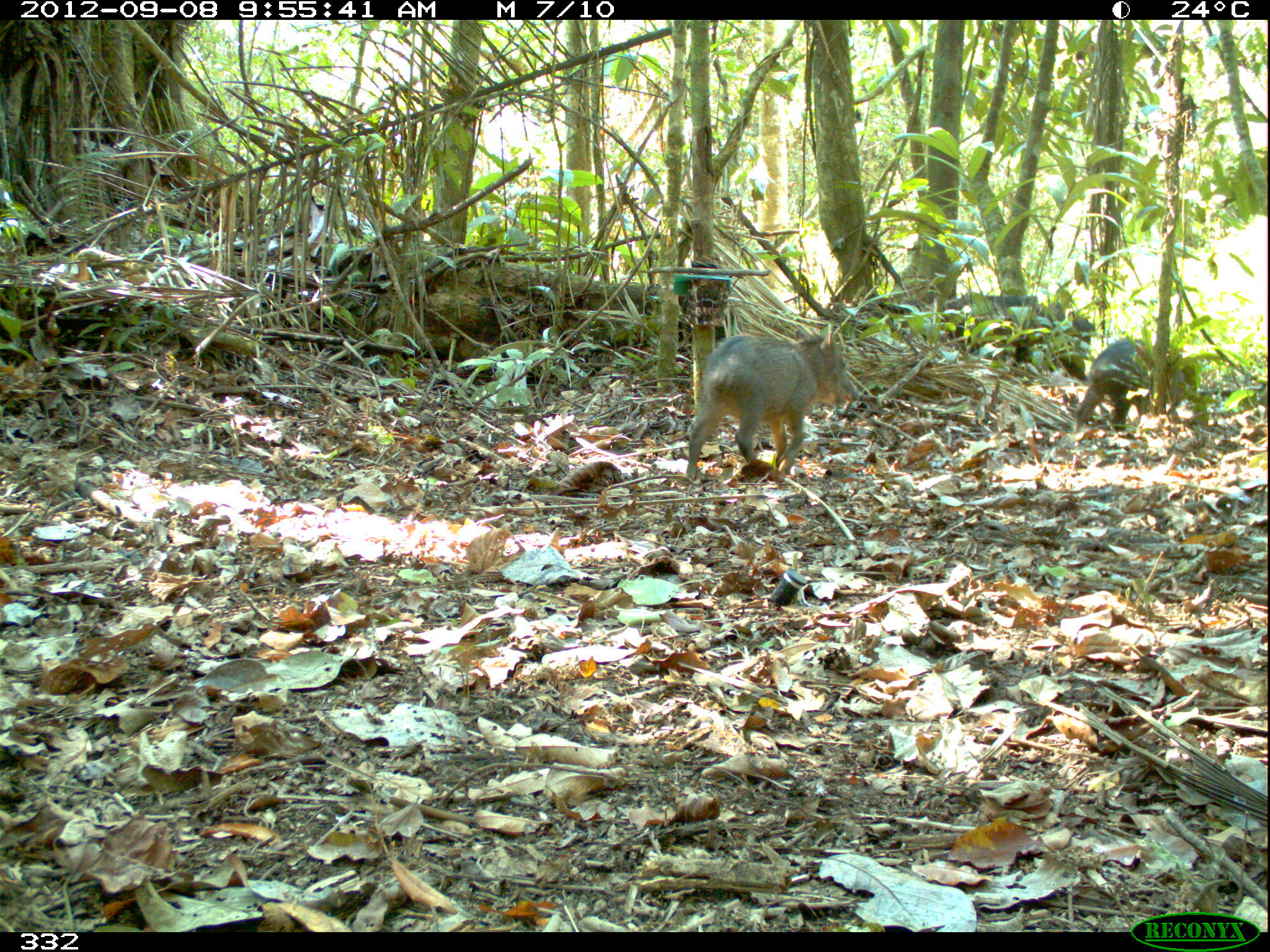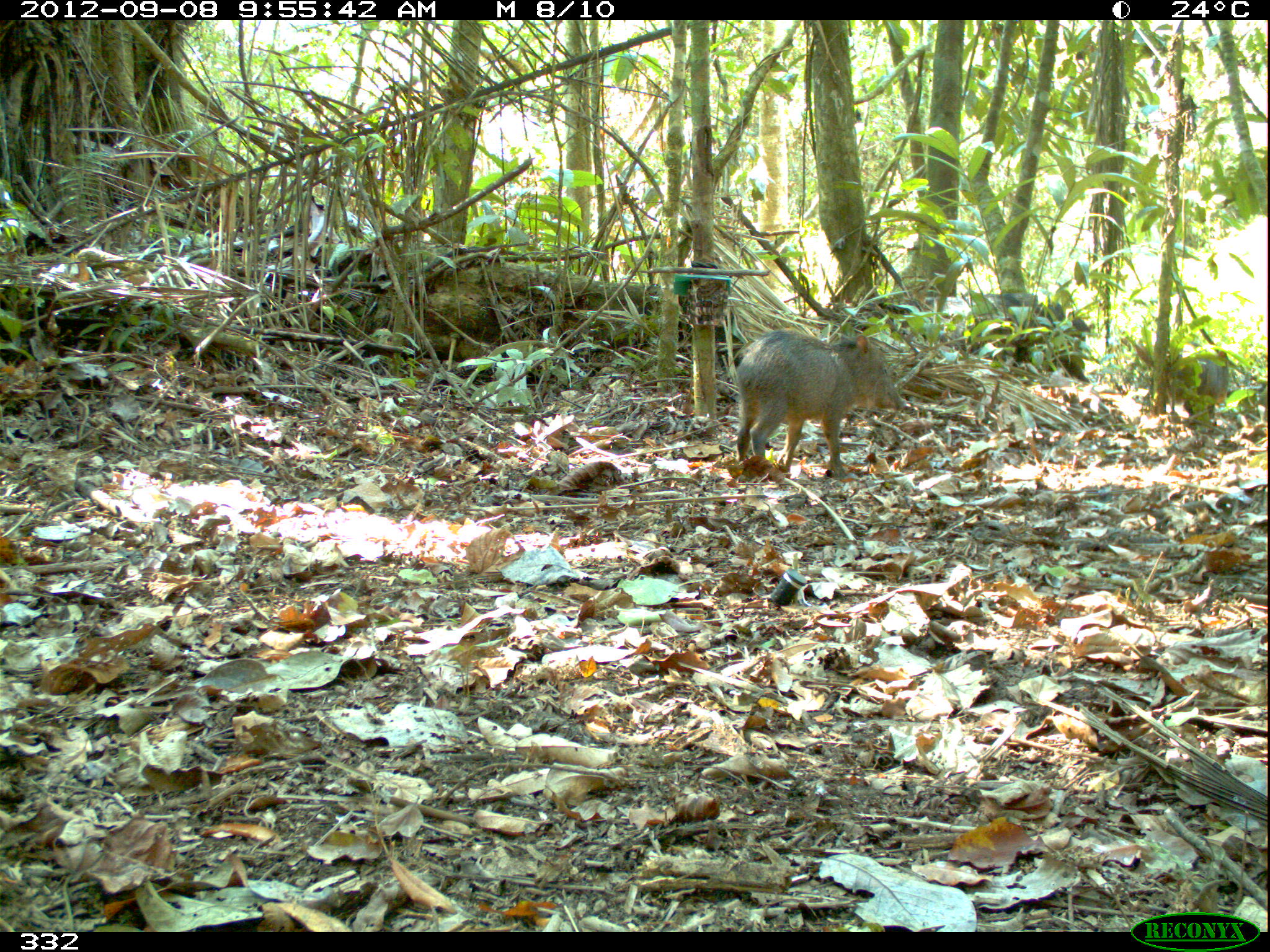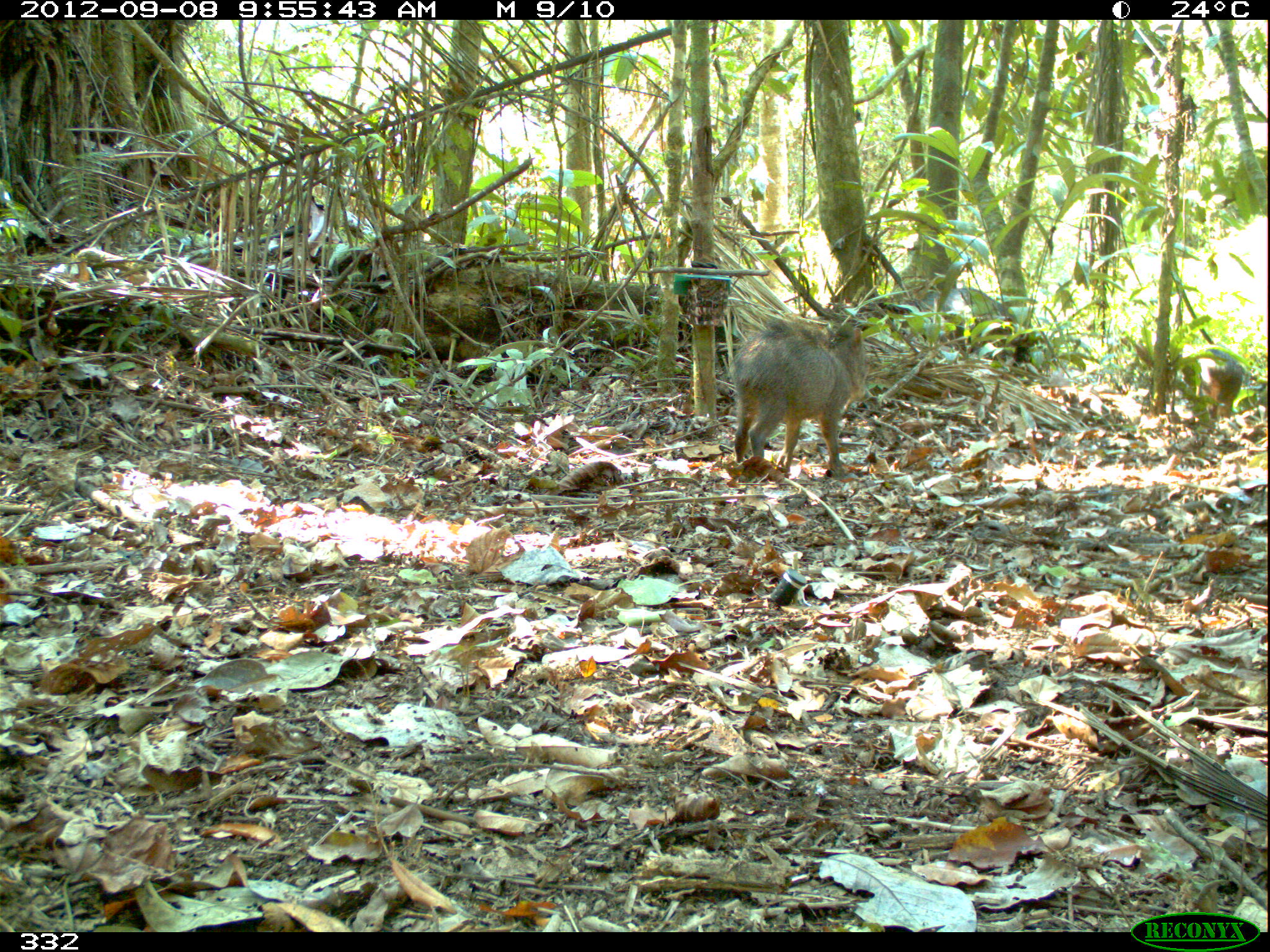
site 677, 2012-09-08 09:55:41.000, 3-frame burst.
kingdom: Animalia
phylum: Chordata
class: Mammalia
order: Artiodactyla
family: Tayassuidae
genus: Tayassu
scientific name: Tayassu pecari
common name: white-lipped peccary